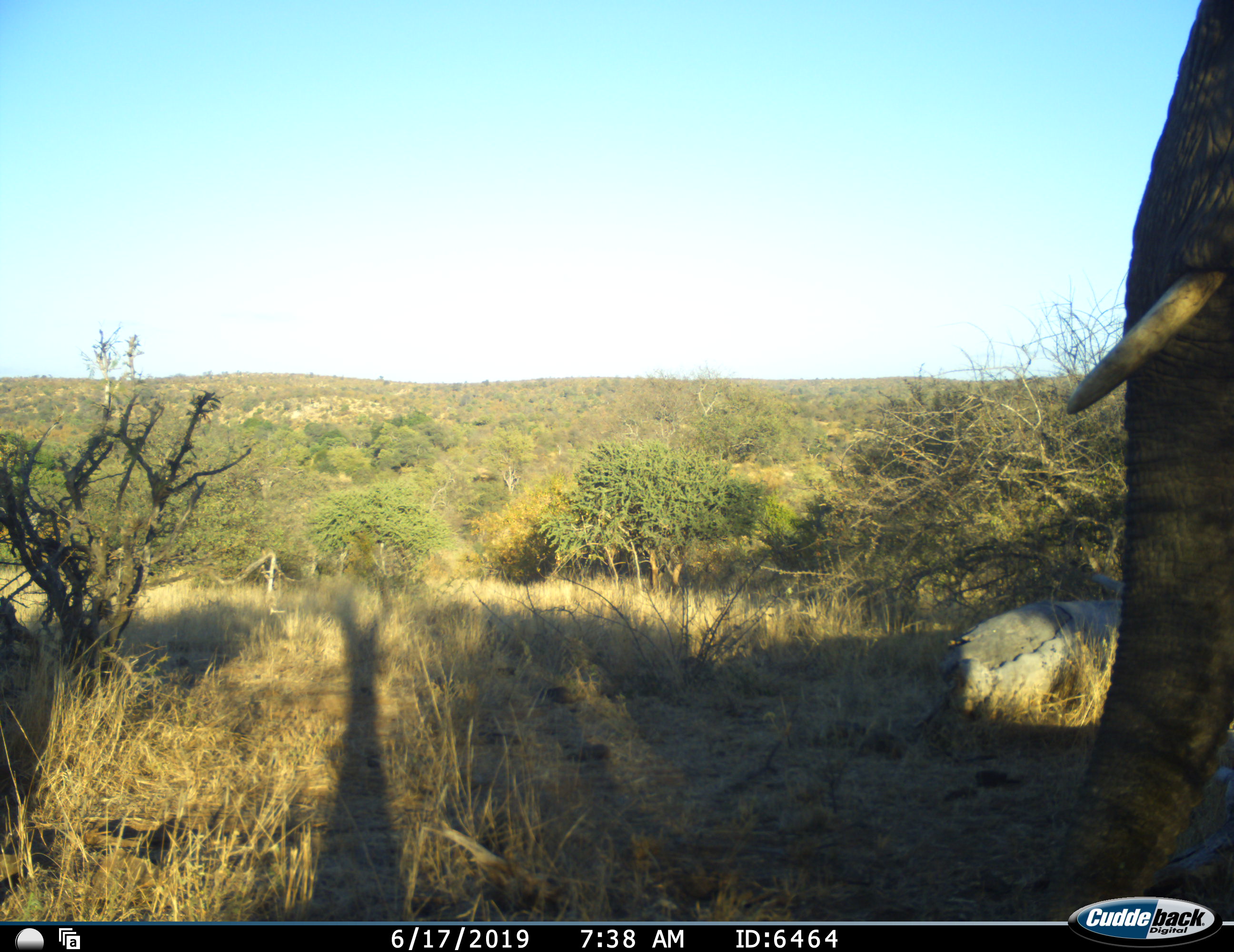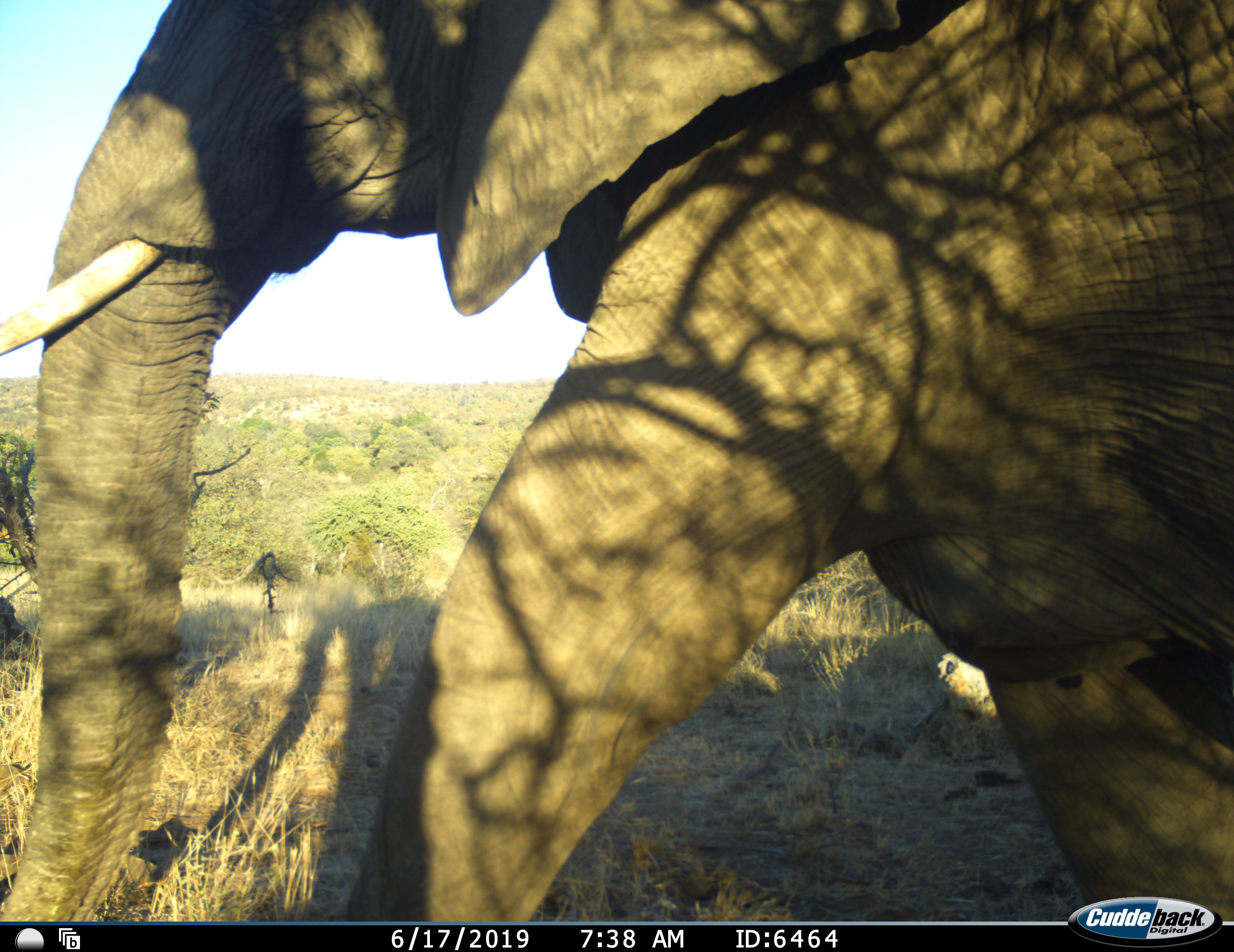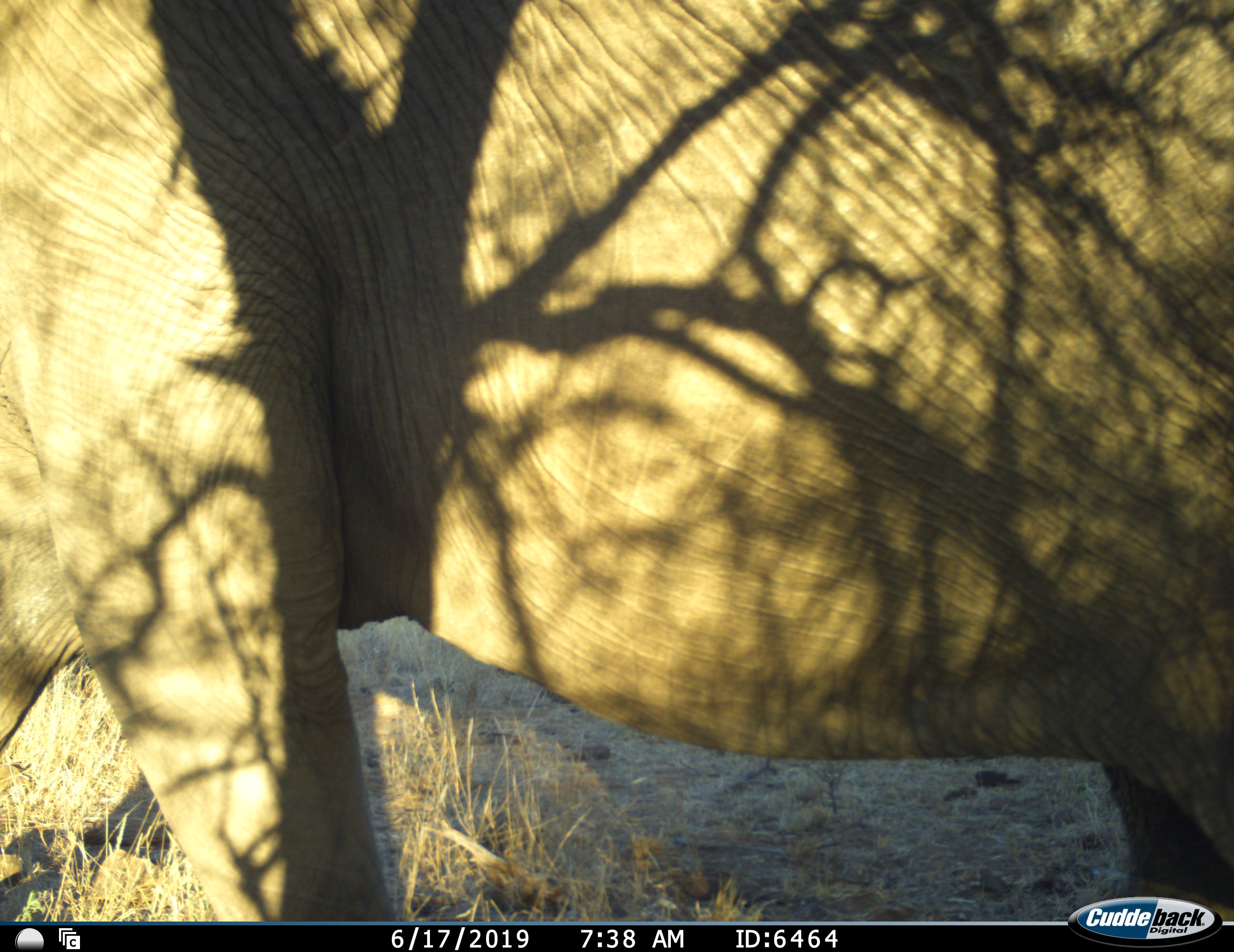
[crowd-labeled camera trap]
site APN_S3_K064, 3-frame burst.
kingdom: Animalia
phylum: Chordata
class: Mammalia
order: Proboscidea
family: Elephantidae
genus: Loxodonta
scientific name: Loxodonta africana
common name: african bush elephant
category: elephant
Elephant (african bush elephant) (Loxodonta africana), count 1. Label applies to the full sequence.